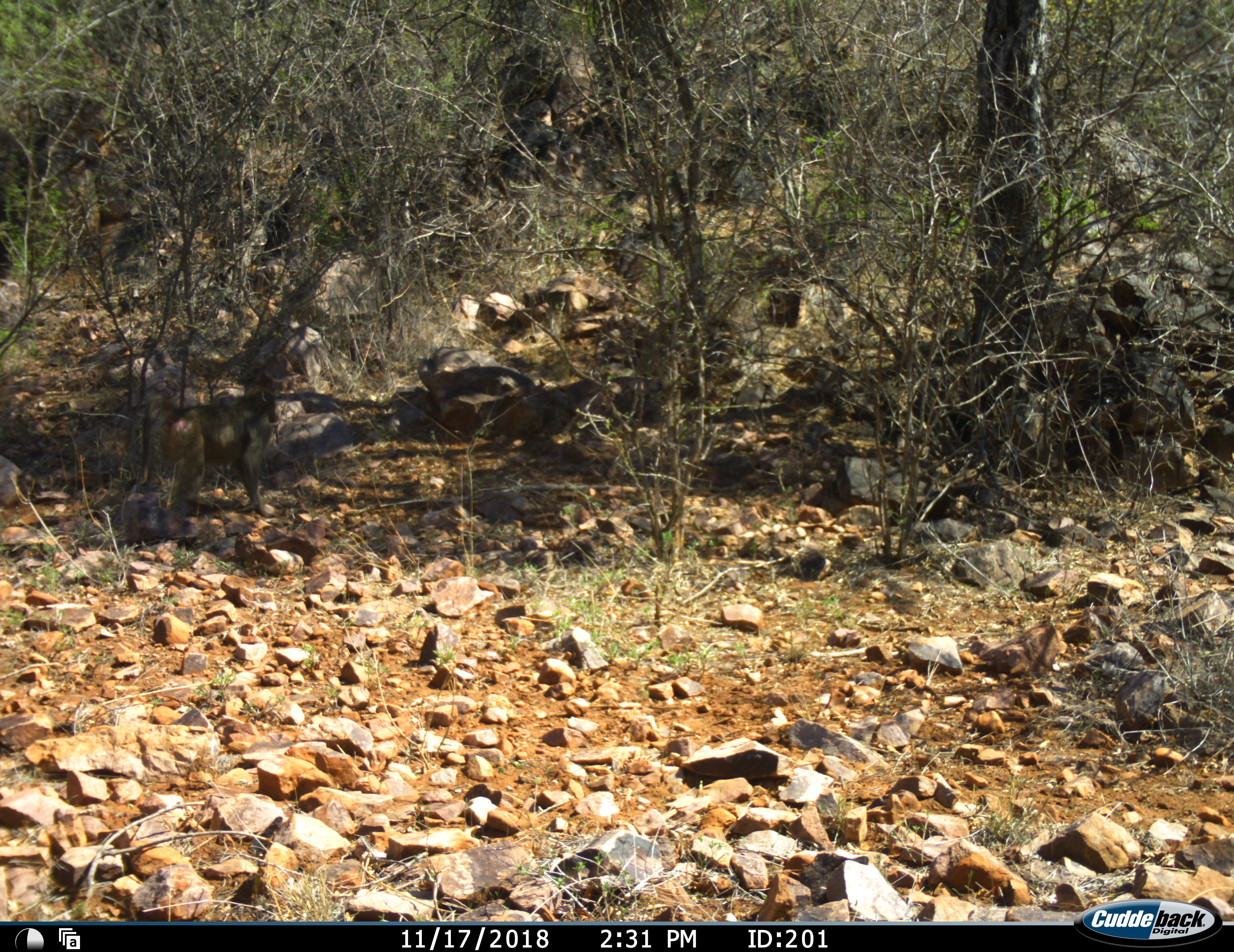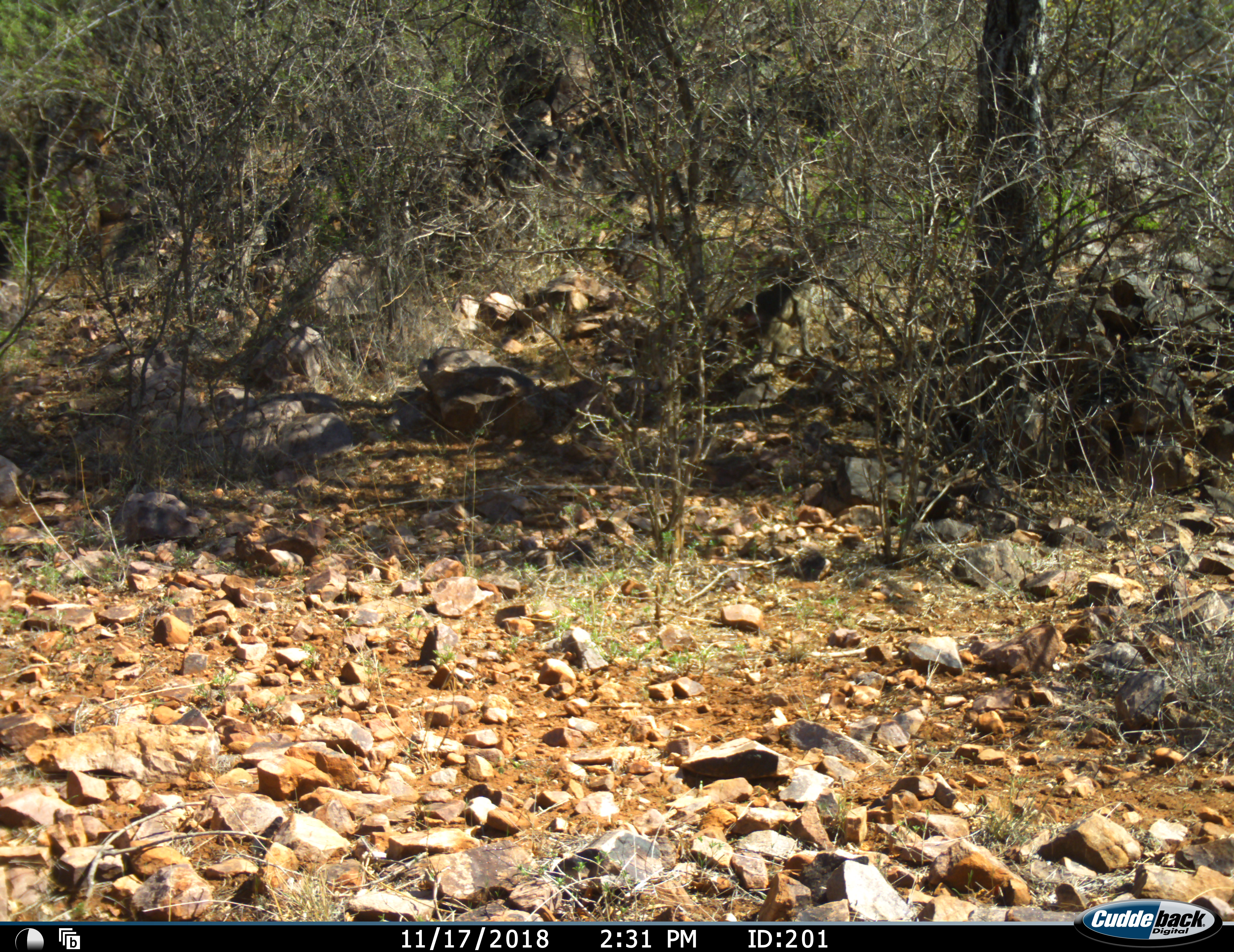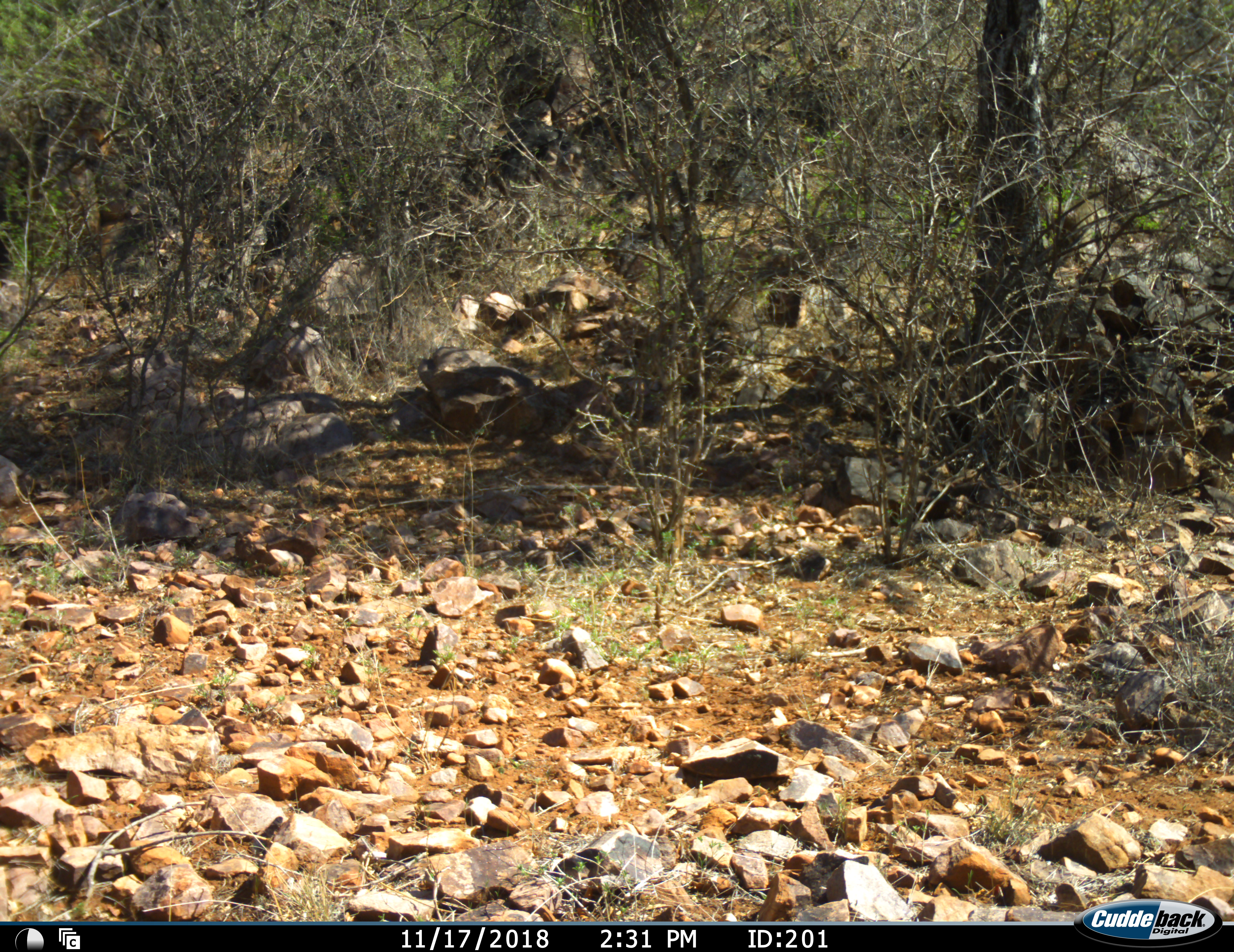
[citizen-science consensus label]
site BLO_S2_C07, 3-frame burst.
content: unidentified animal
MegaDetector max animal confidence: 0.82